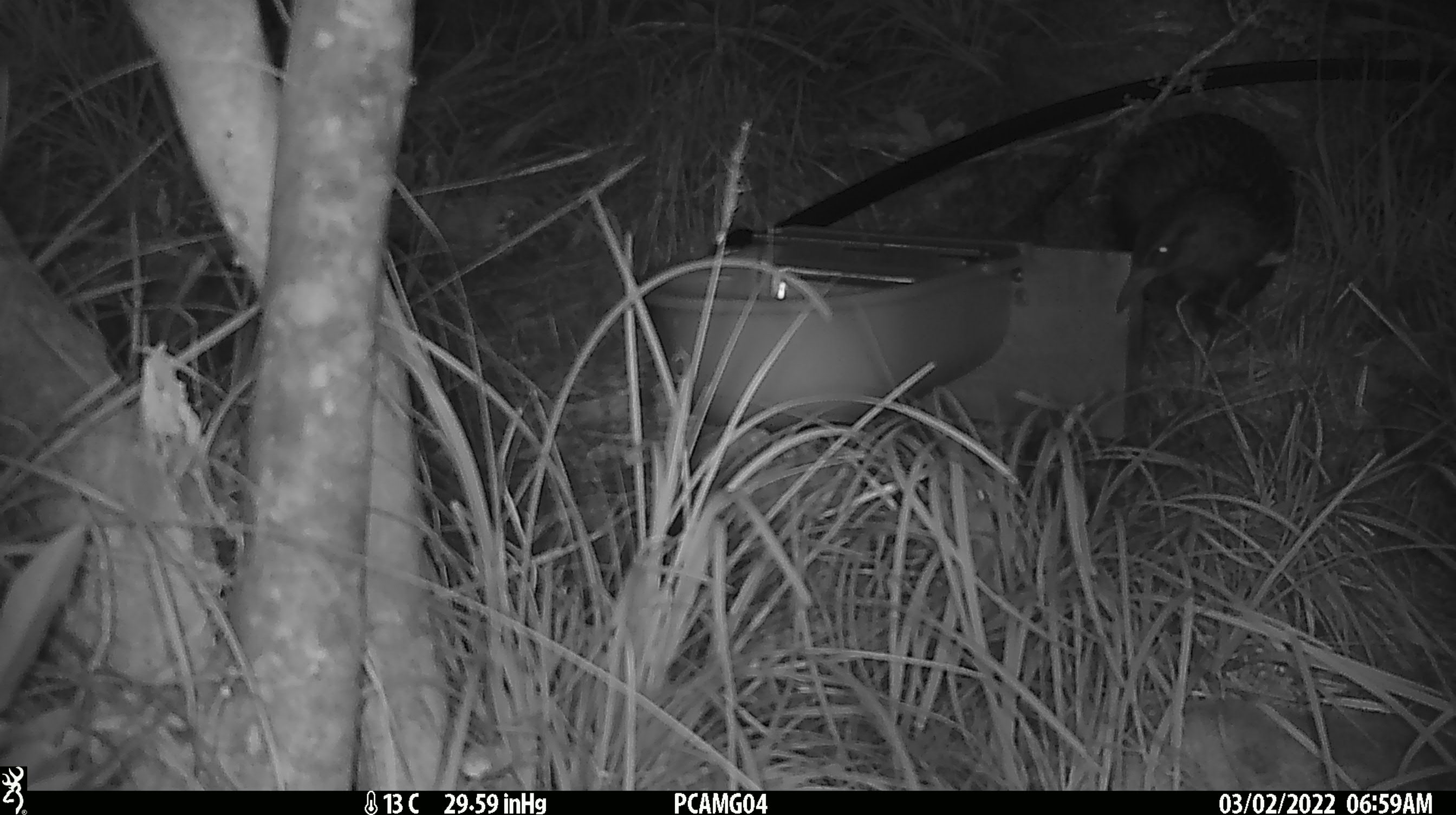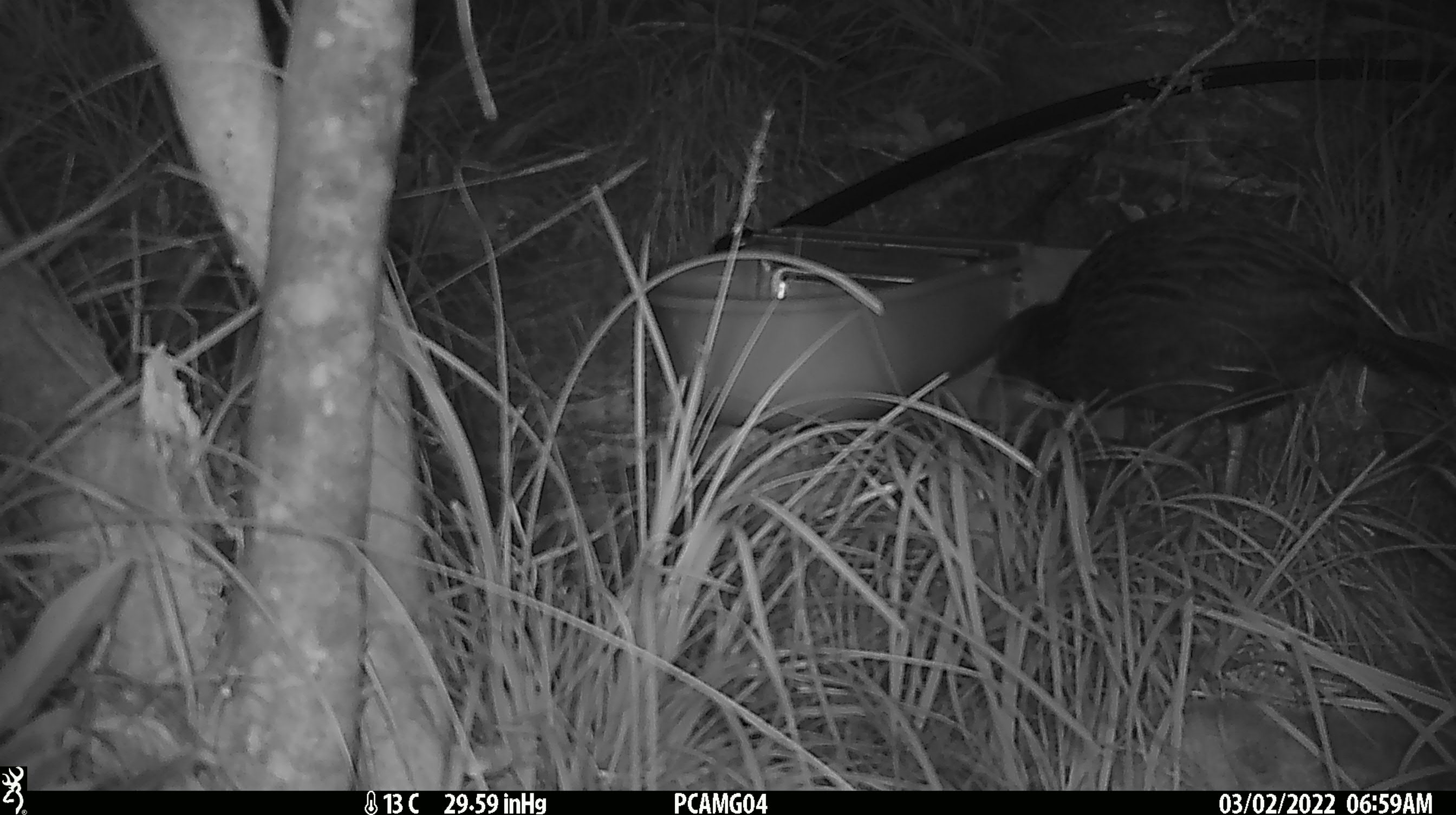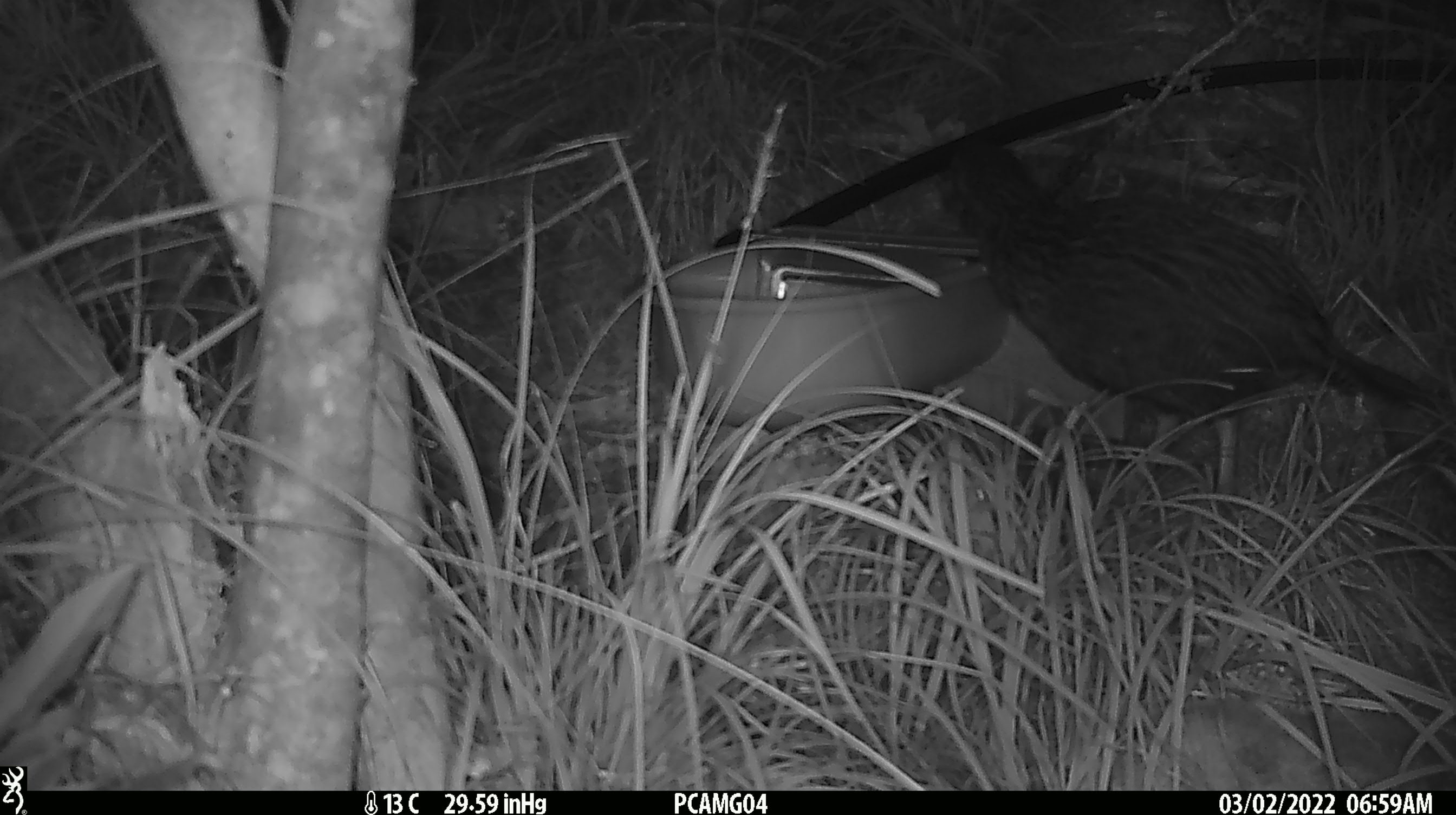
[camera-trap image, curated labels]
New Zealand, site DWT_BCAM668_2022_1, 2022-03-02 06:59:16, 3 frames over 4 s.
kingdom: Animalia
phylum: Chordata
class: Aves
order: Gruiformes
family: Rallidae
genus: Gallirallus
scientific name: Gallirallus australis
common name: weka